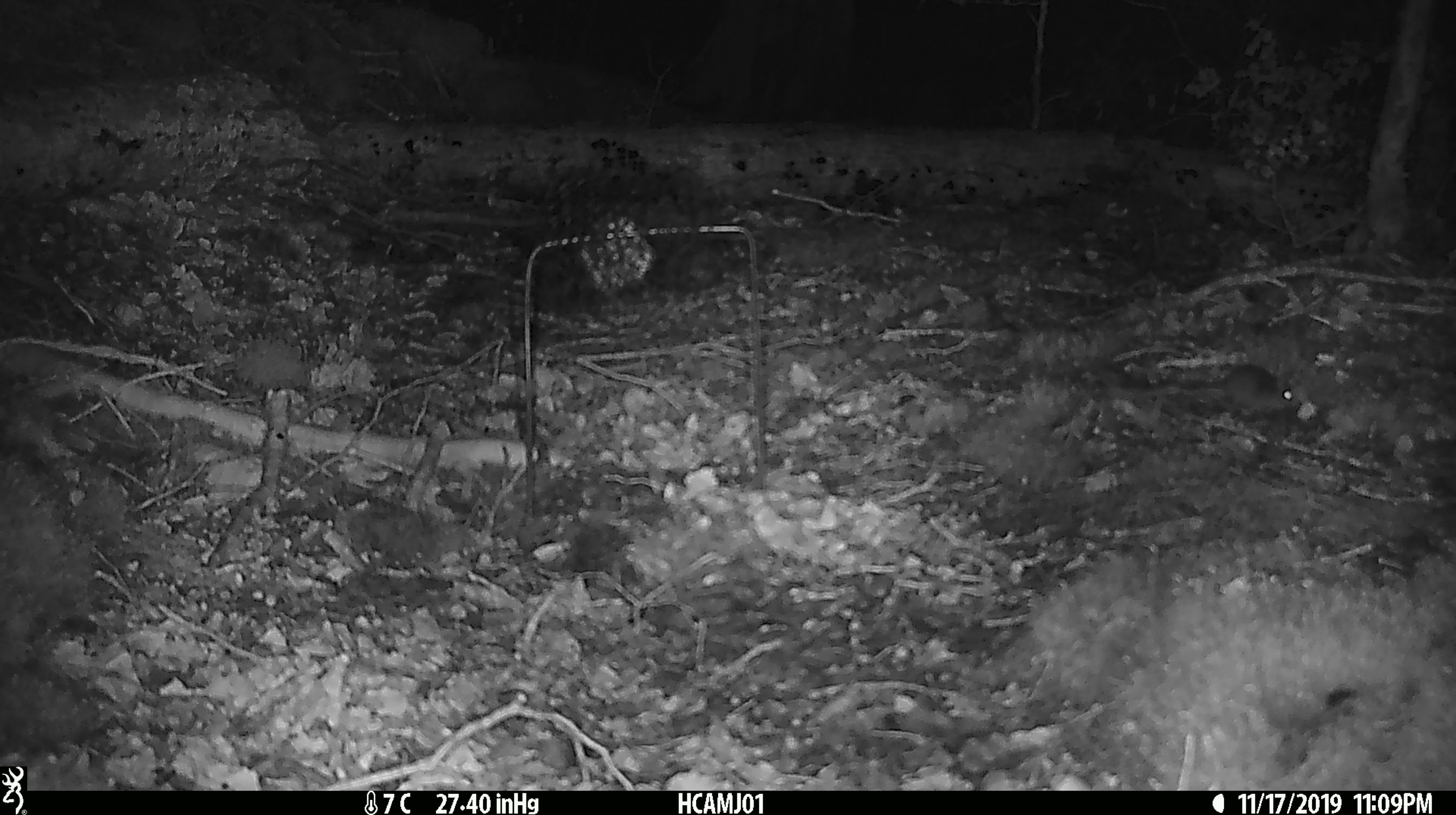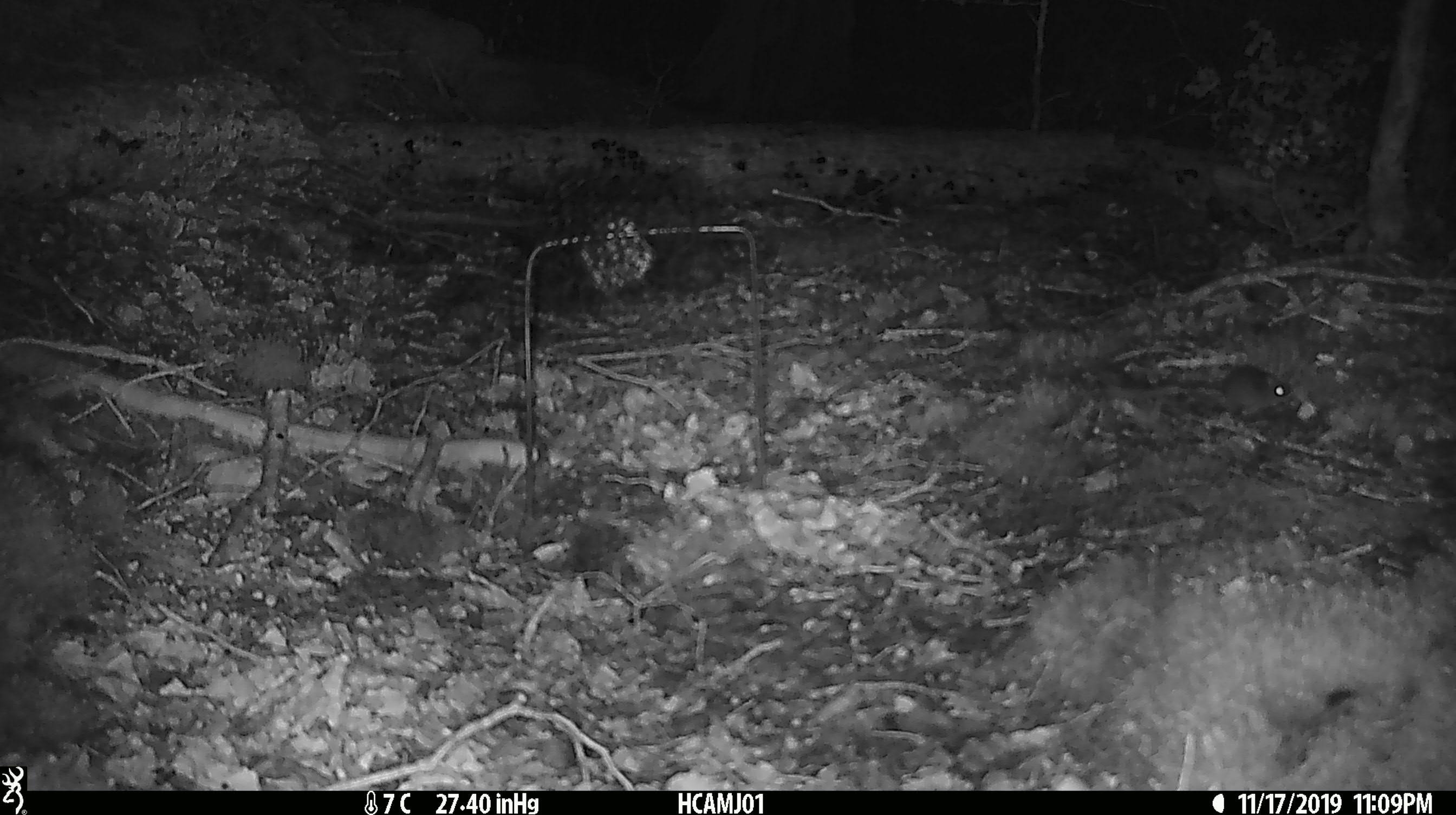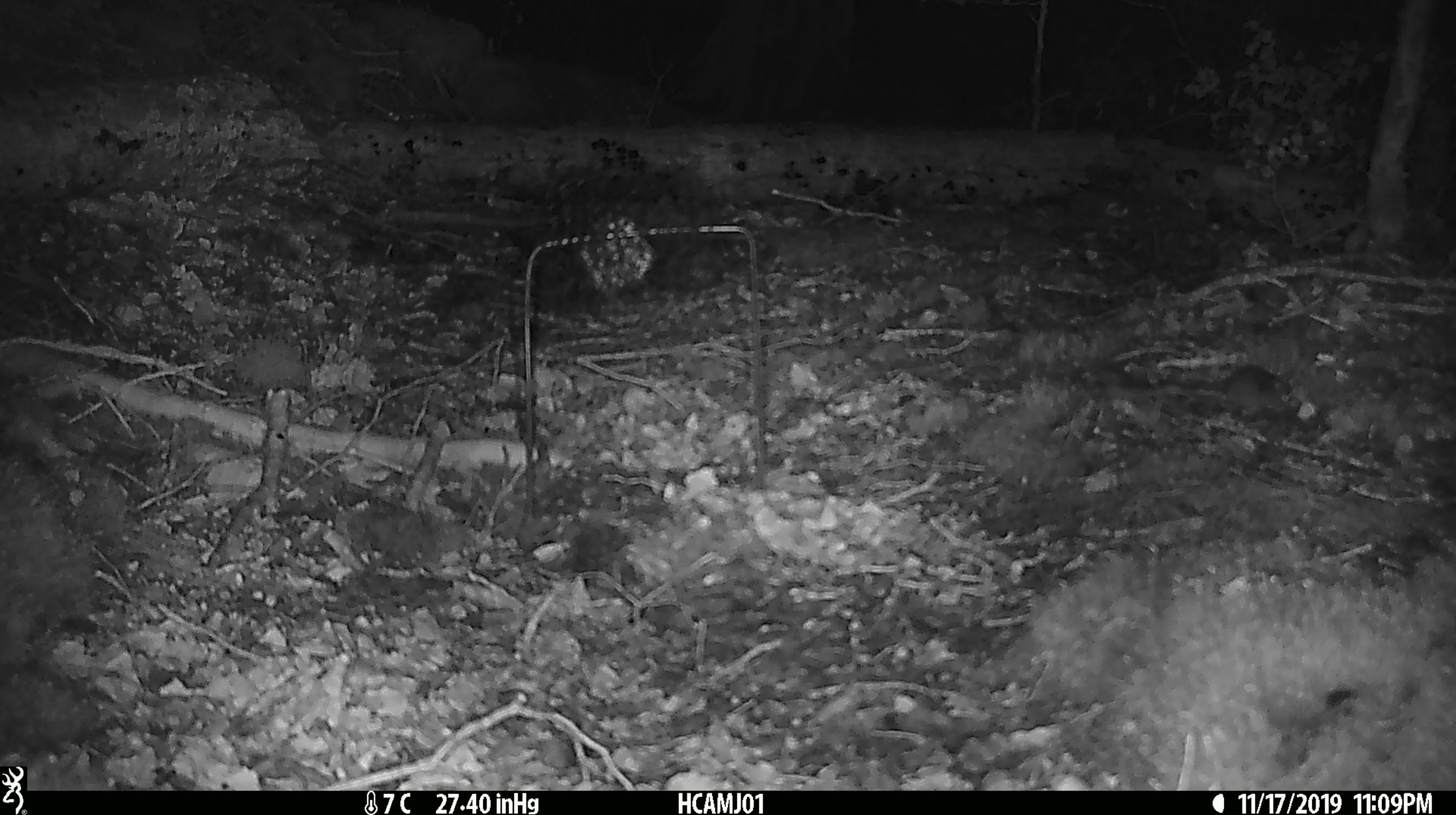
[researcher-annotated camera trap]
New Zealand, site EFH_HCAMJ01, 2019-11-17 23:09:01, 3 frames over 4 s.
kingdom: Animalia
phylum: Chordata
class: Mammalia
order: Rodentia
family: Muridae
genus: Mus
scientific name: Mus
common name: mouse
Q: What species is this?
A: Mouse (Mus).